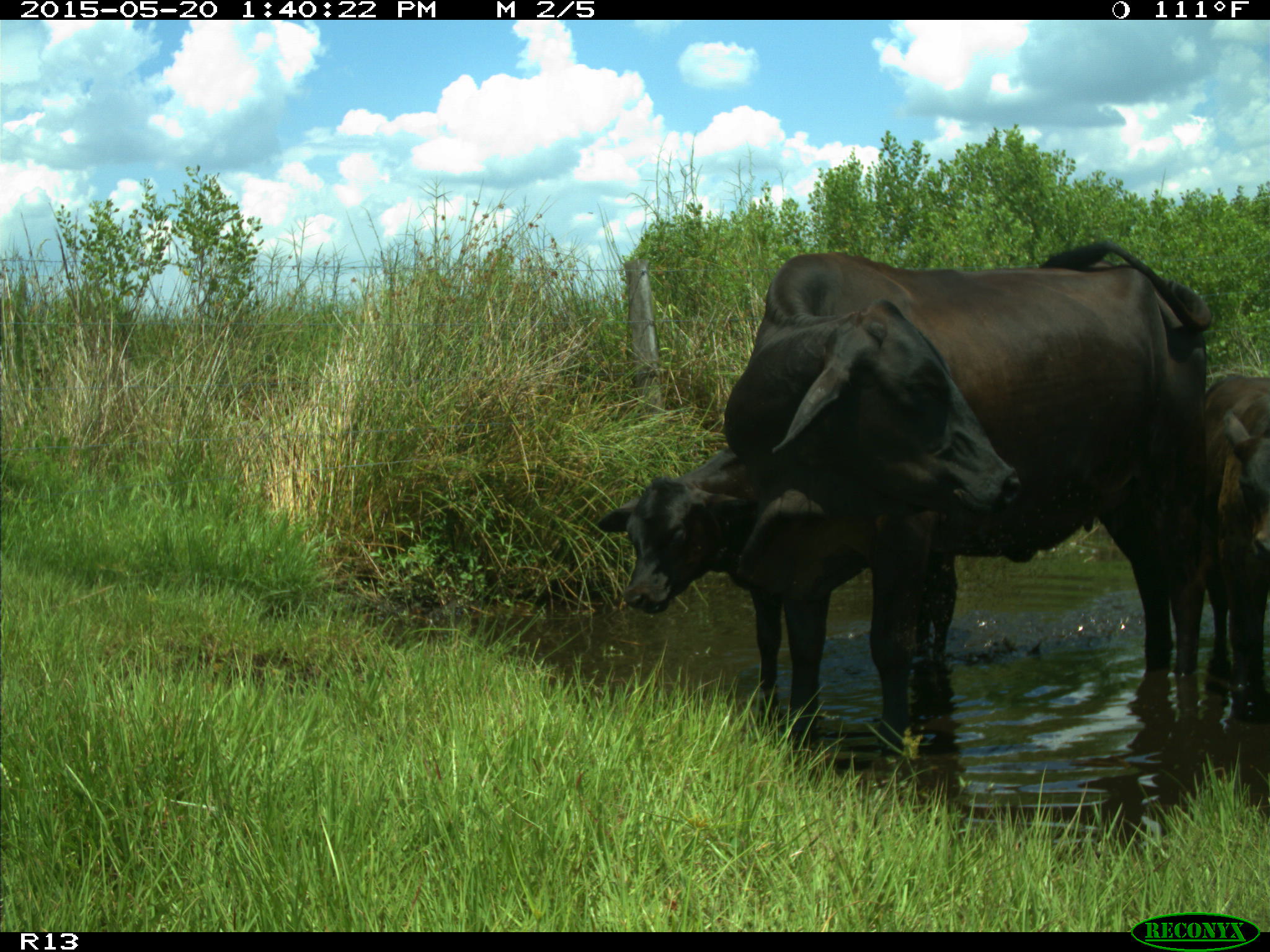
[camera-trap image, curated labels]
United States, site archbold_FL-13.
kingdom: Animalia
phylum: Chordata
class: Mammalia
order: Artiodactyla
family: Bovidae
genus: Bos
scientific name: Bos taurus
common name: domestic cow